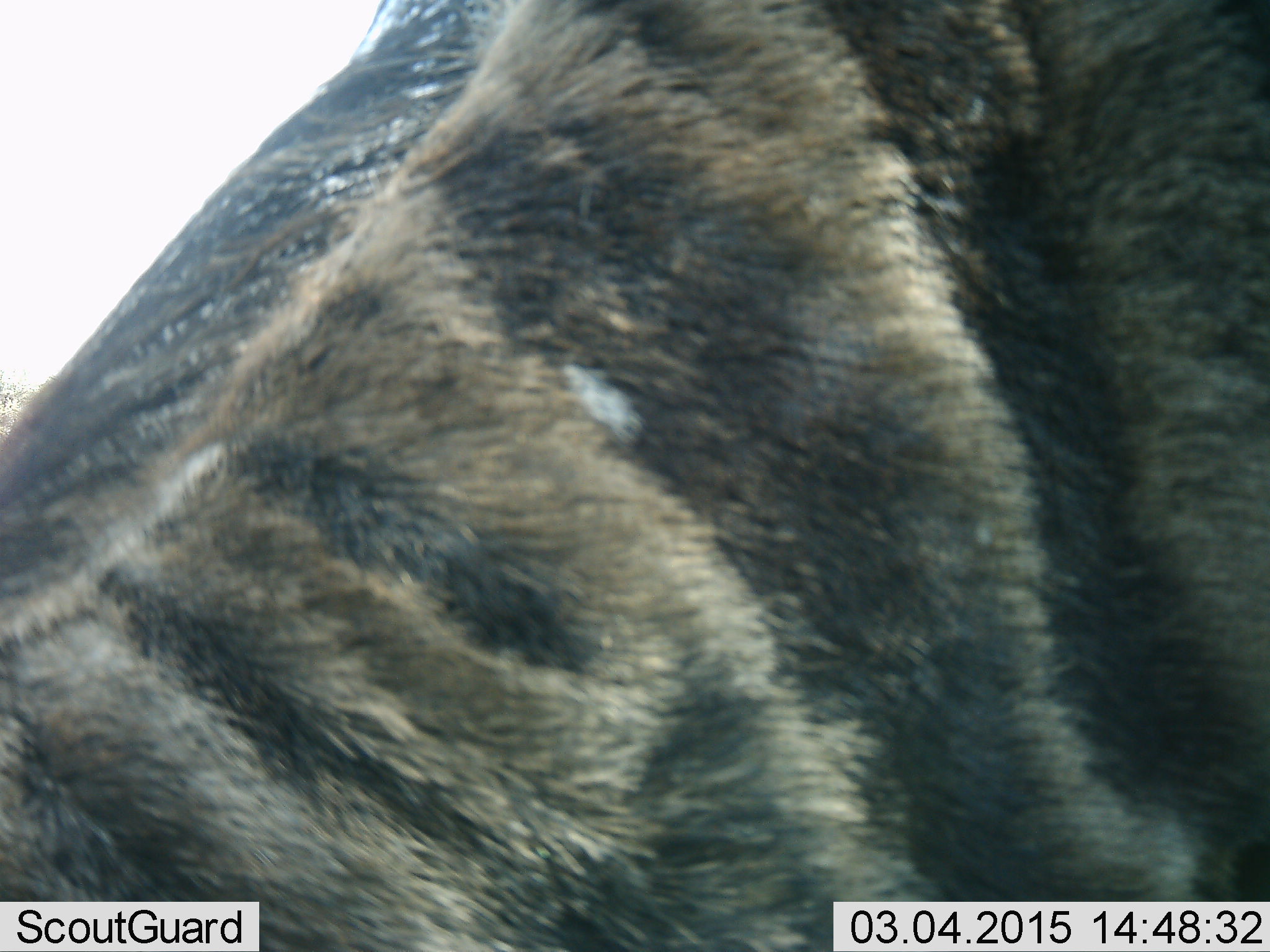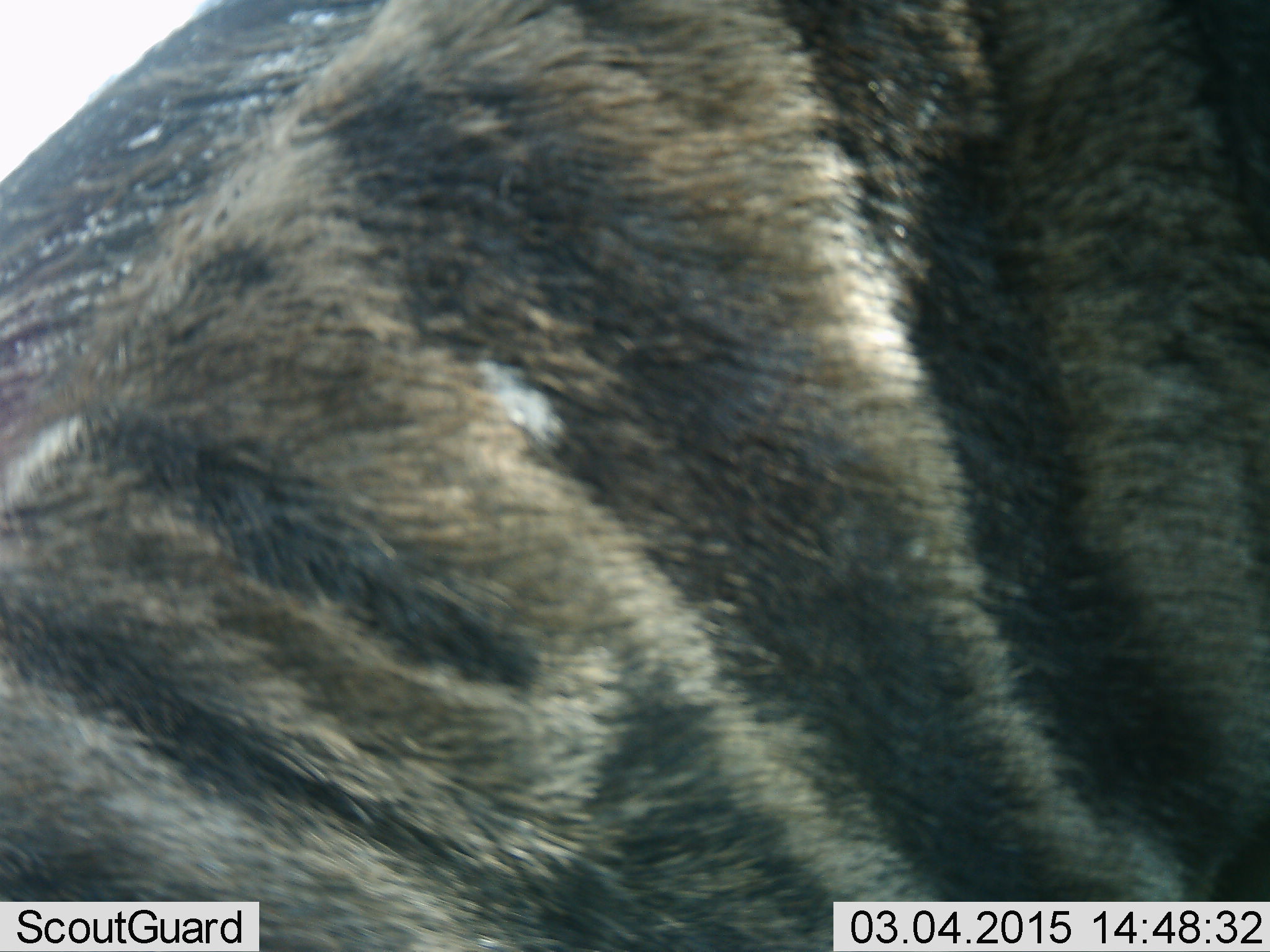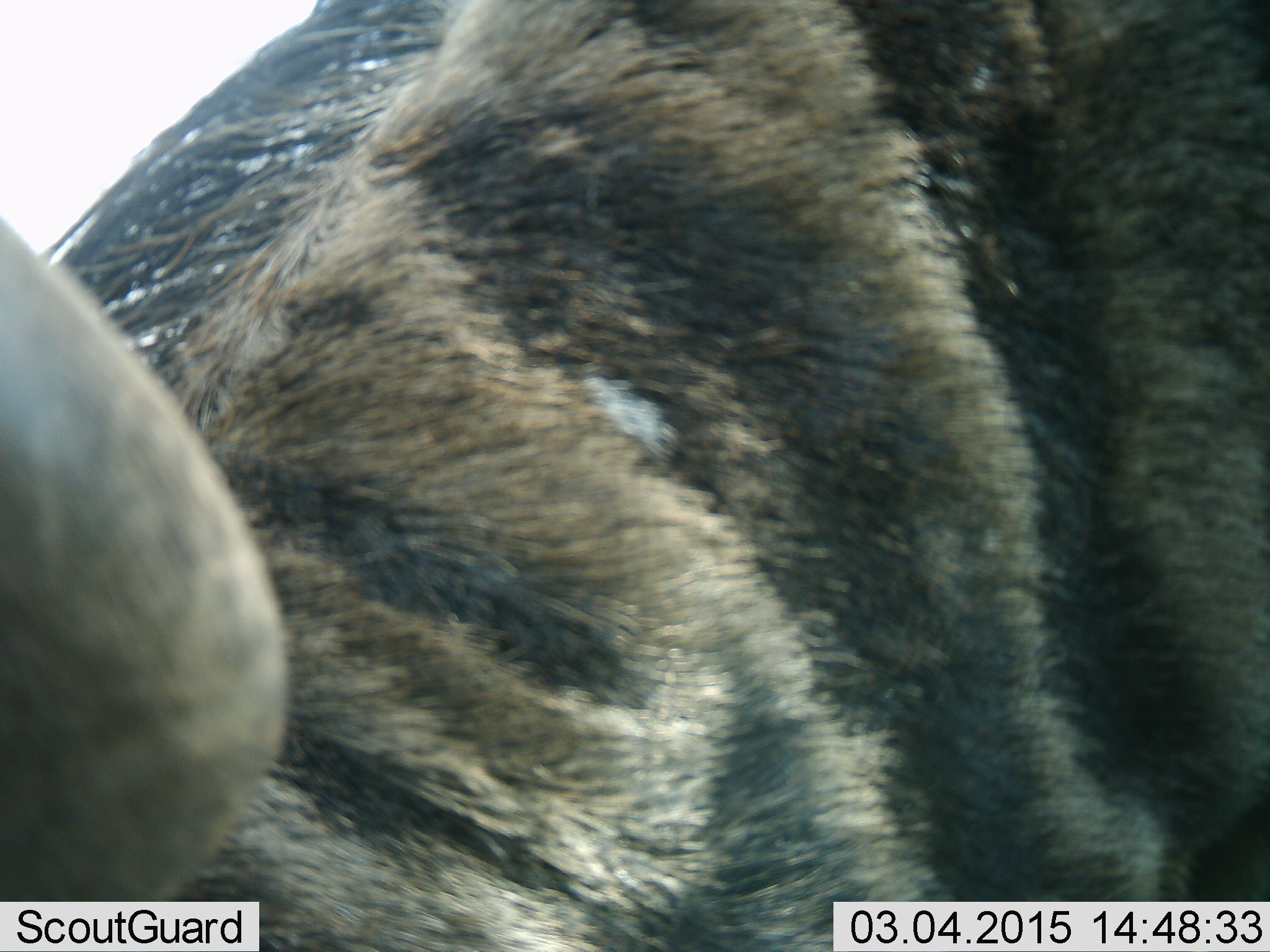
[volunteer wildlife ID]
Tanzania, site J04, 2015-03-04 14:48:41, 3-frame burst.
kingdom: Animalia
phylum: Chordata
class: Mammalia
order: Artiodactyla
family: Bovidae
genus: Connochaetes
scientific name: Connochaetes taurinus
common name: blue wildebeest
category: wildebeest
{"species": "wildebeest (blue wildebeest) (Connochaetes taurinus)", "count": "1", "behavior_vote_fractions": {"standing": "70%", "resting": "0%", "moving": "20%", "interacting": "0%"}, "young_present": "0%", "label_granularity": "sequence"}